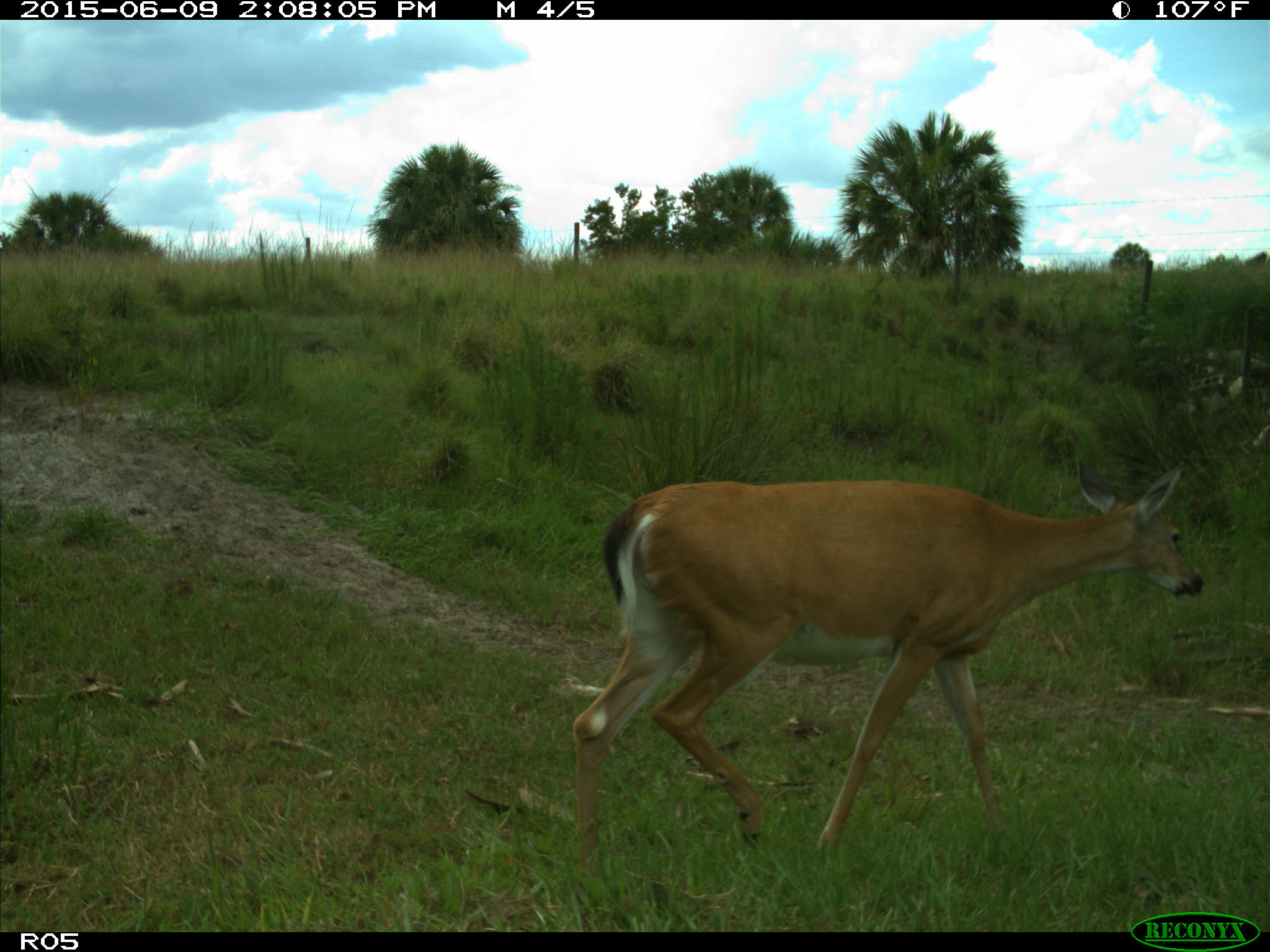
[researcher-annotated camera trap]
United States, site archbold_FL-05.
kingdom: Animalia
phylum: Chordata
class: Mammalia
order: Artiodactyla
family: Cervidae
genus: Odocoileus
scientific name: Odocoileus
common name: deer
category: unidentified deer